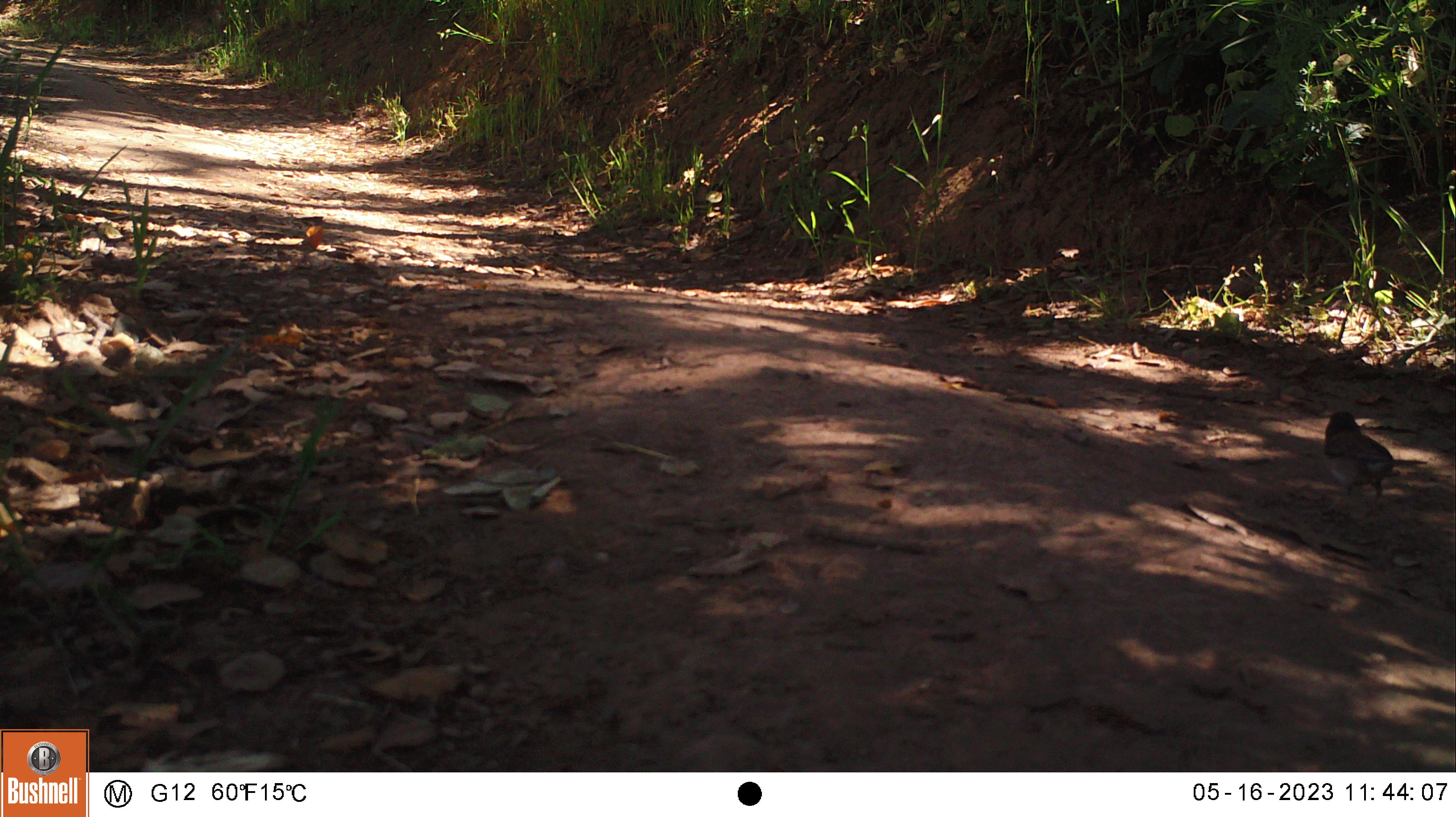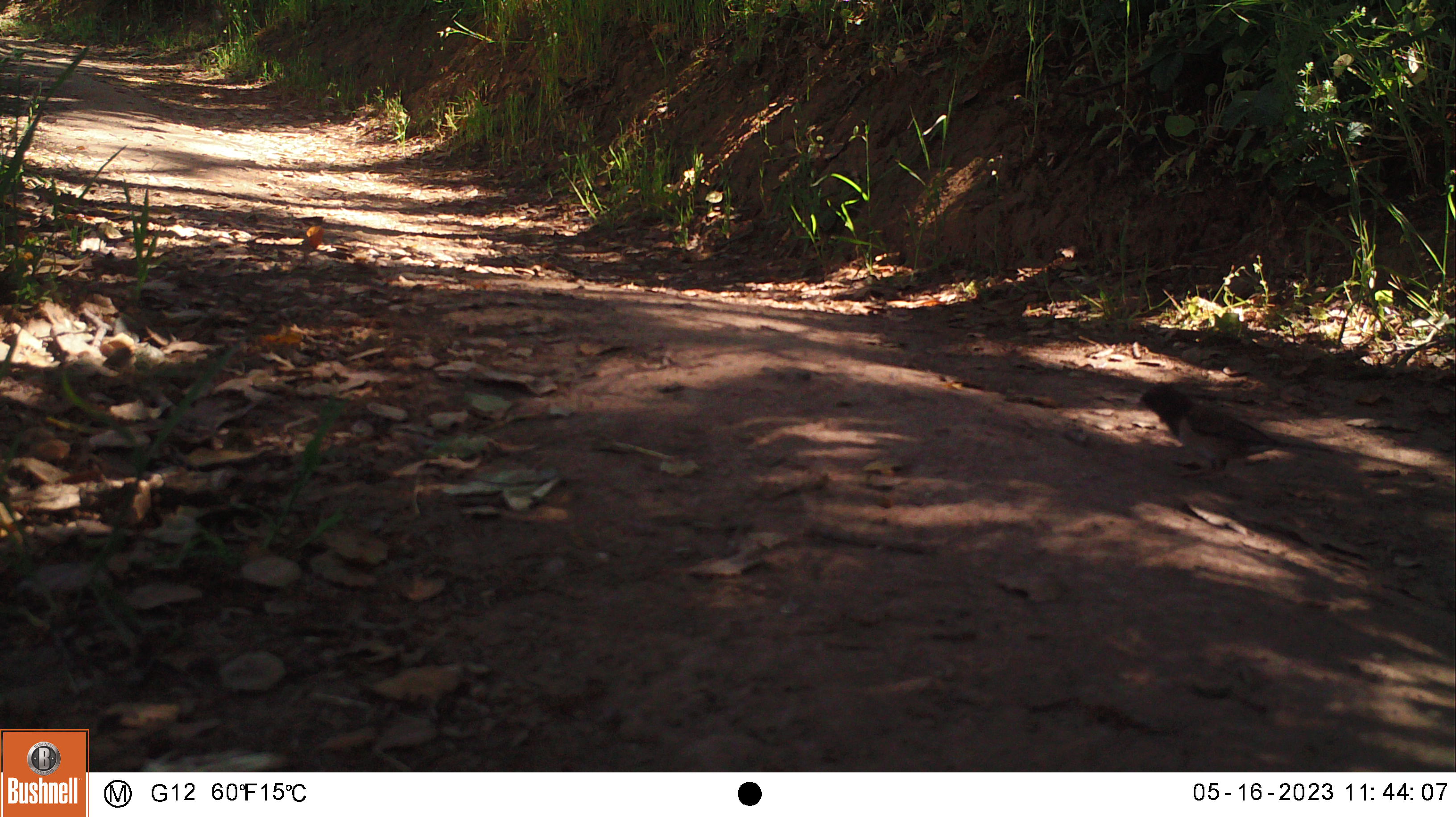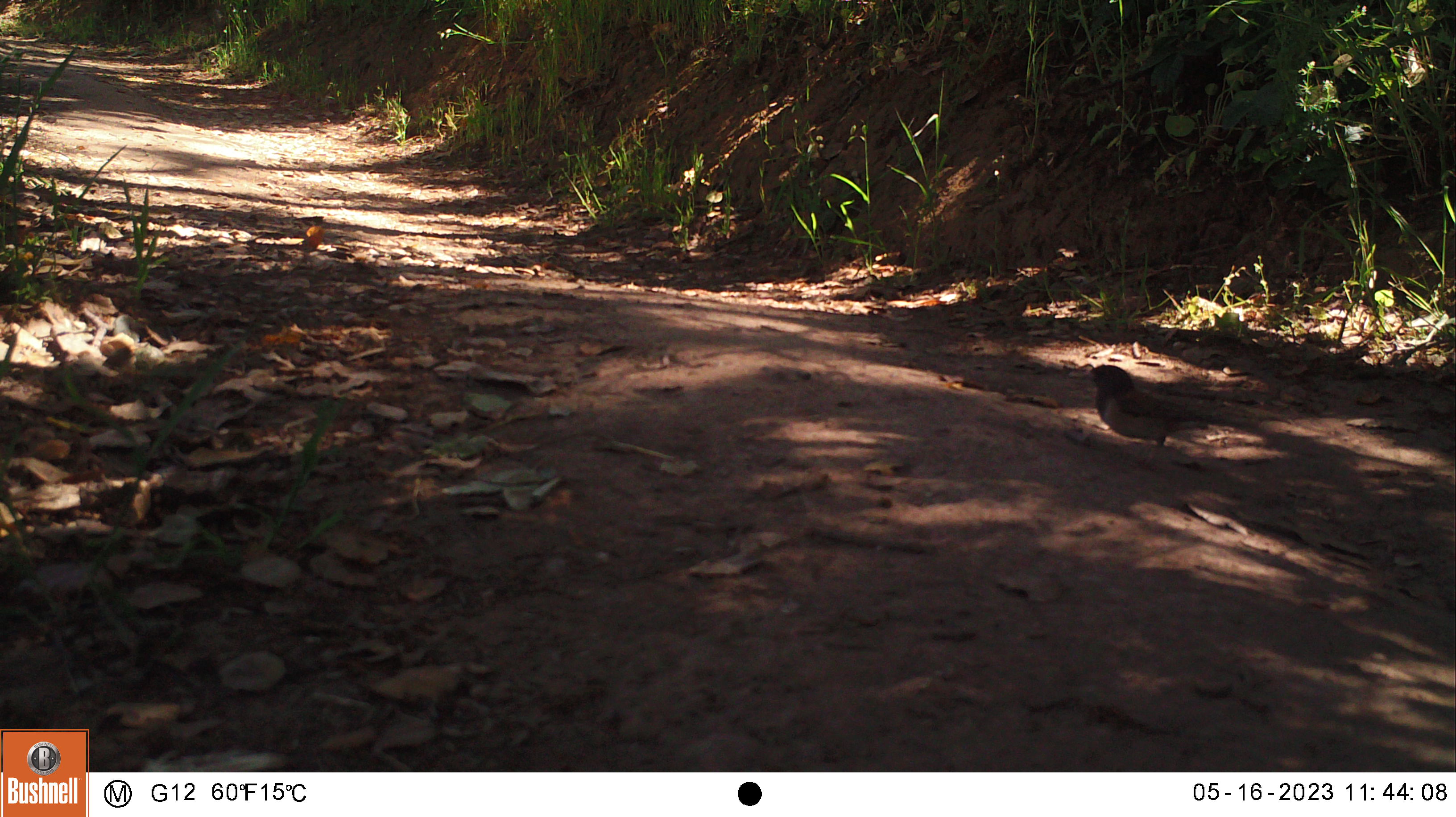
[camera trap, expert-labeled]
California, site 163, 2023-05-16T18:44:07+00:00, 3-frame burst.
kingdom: Animalia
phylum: Chordata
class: Aves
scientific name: Aves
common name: bird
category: unknown bird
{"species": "unknown bird (bird) (Aves)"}